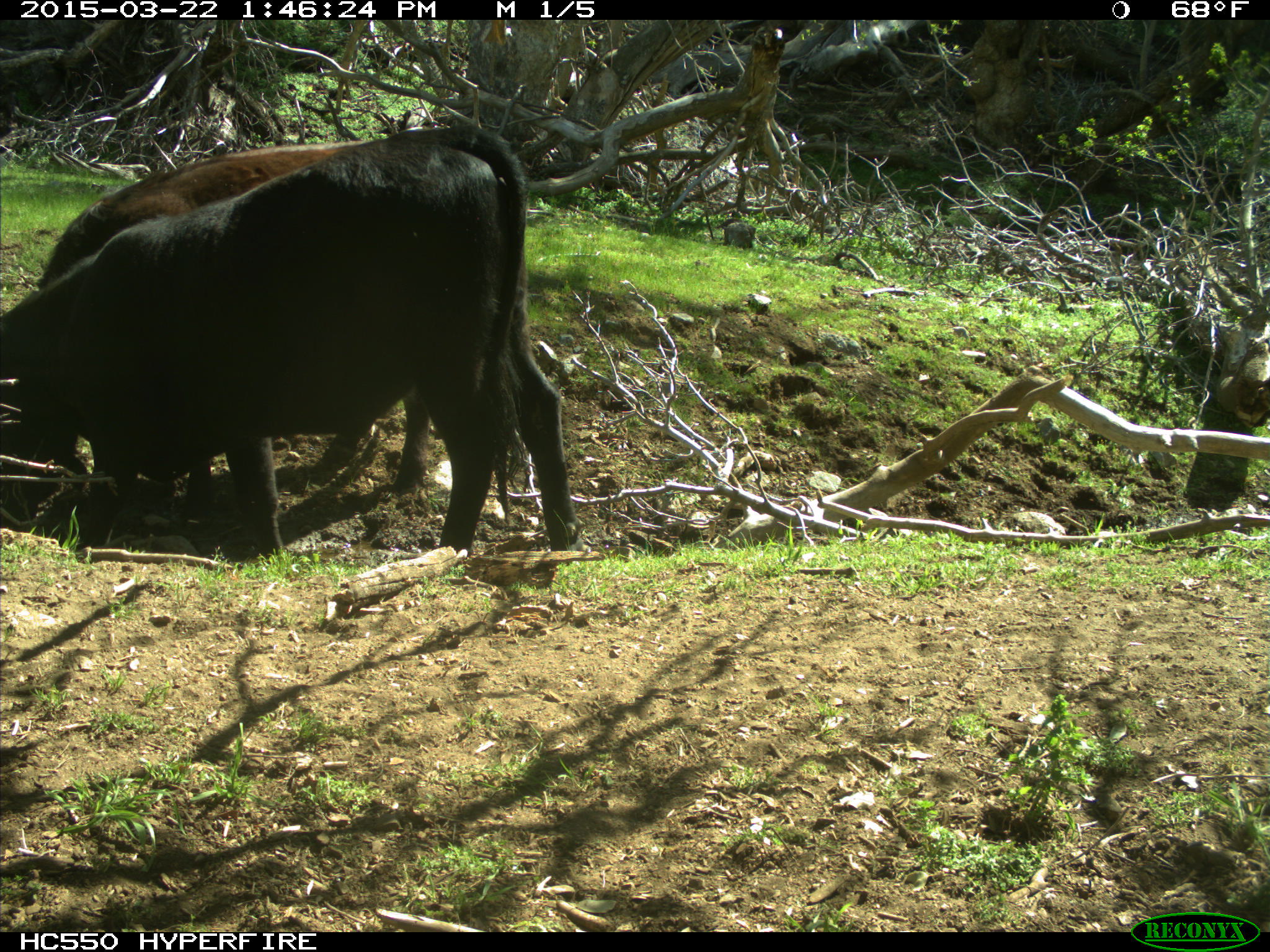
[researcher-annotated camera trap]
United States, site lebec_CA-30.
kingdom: Animalia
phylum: Chordata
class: Mammalia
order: Artiodactyla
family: Bovidae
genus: Bos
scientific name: Bos taurus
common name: domestic cow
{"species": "Bos taurus (domestic cow)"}